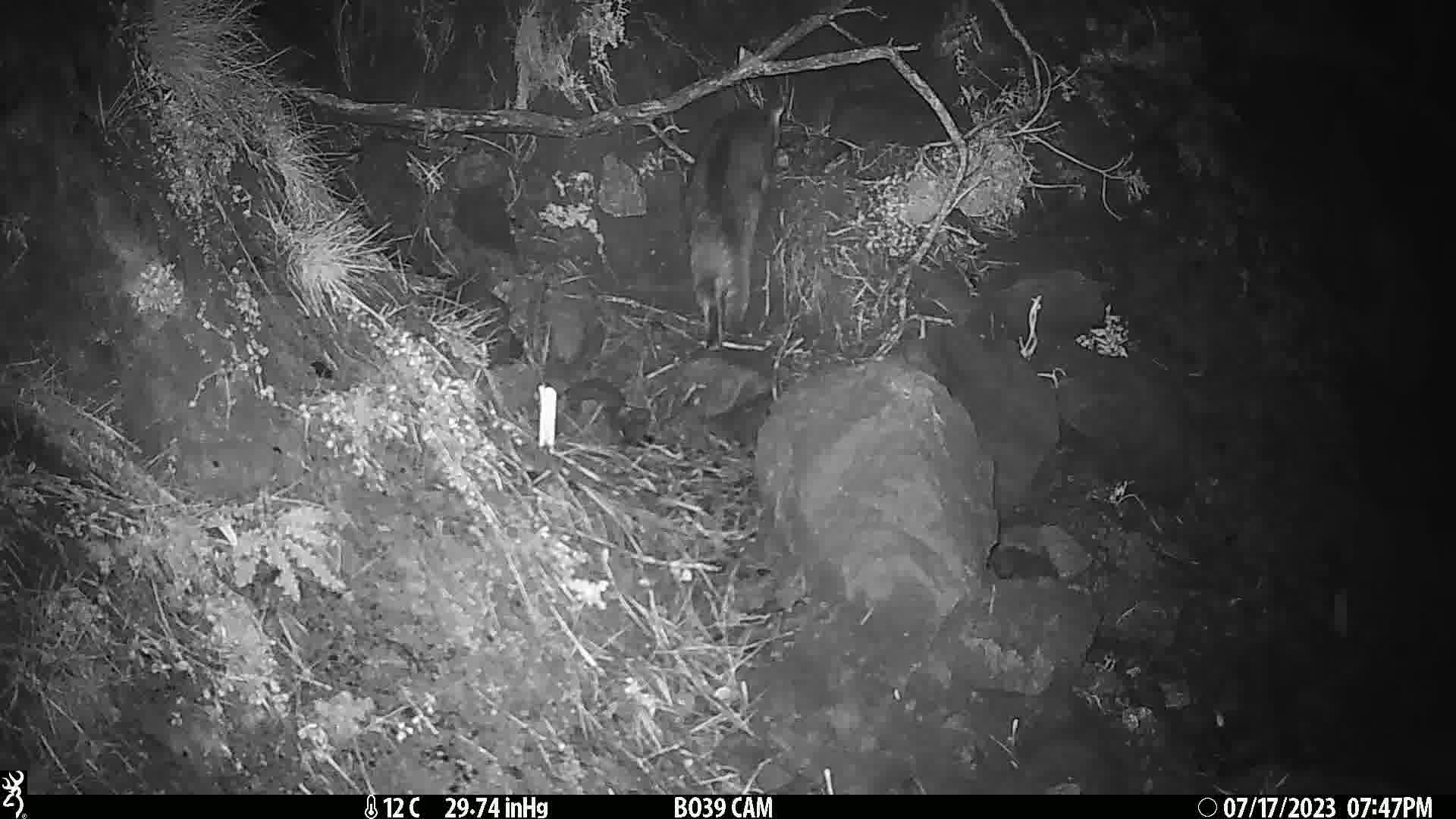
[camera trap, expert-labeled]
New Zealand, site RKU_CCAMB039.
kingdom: Animalia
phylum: Chordata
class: Mammalia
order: Carnivora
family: Felidae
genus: Felis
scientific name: Felis catus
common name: domestic cat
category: cat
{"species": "cat (domestic cat) (Felis catus)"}